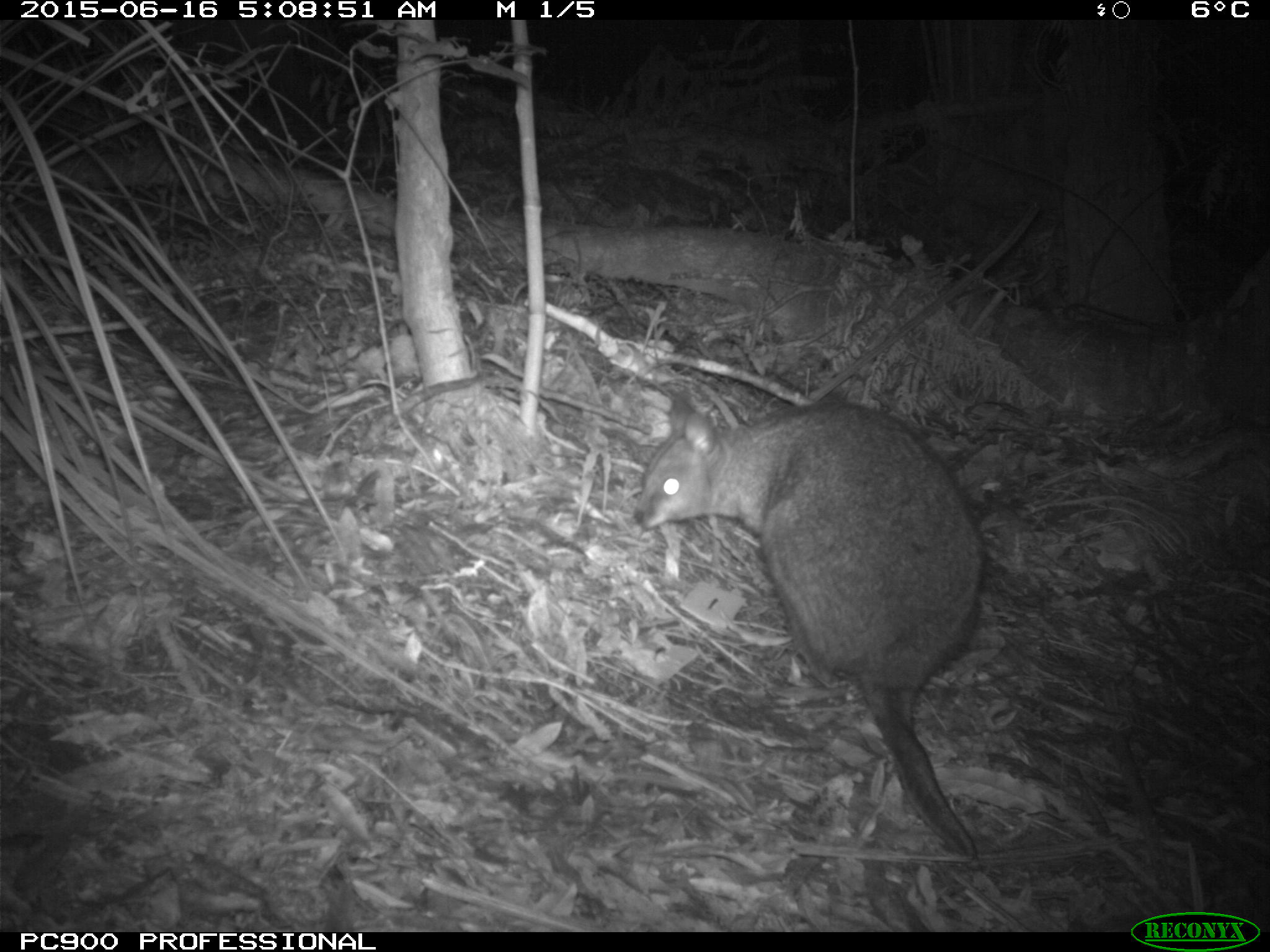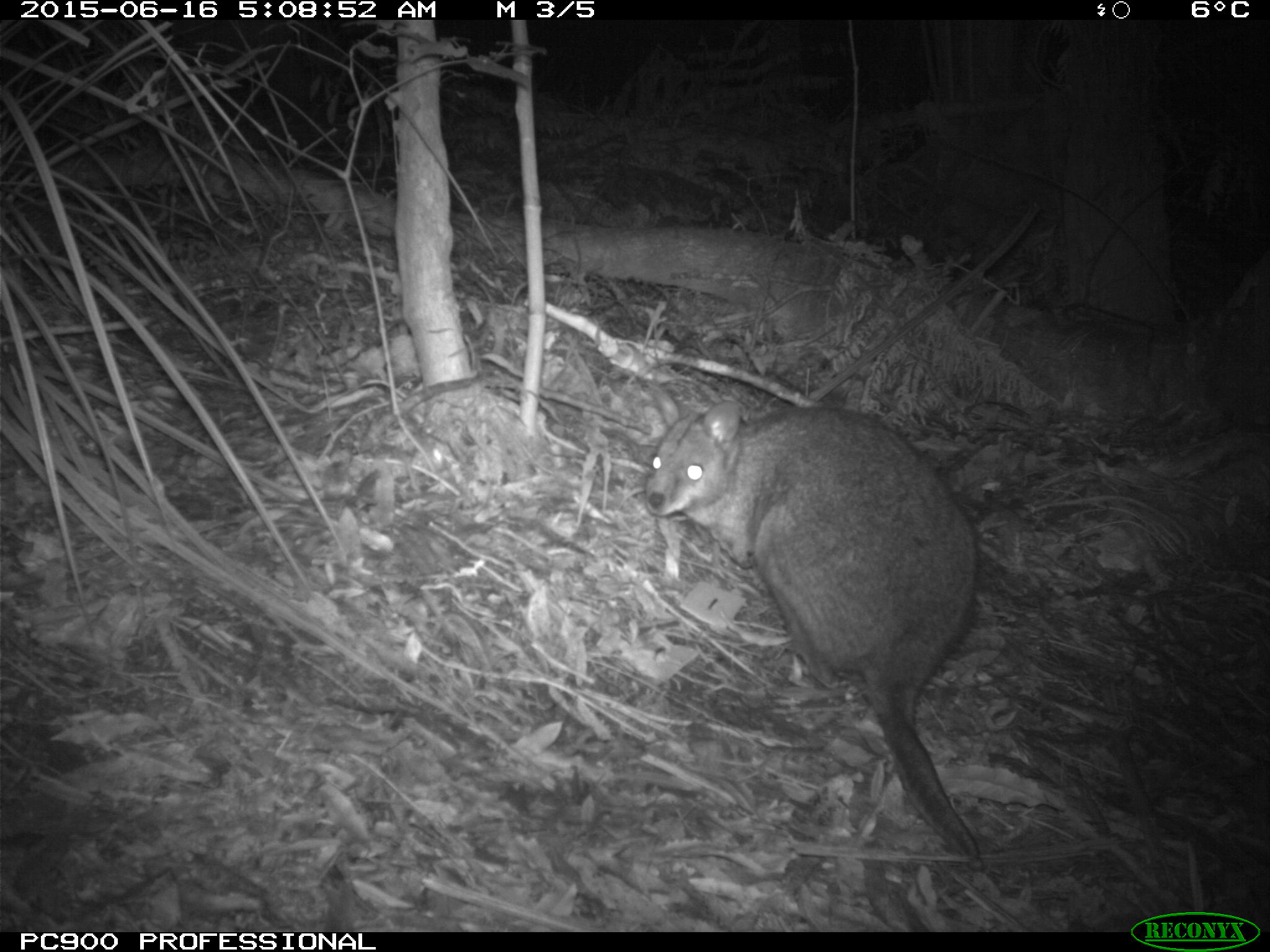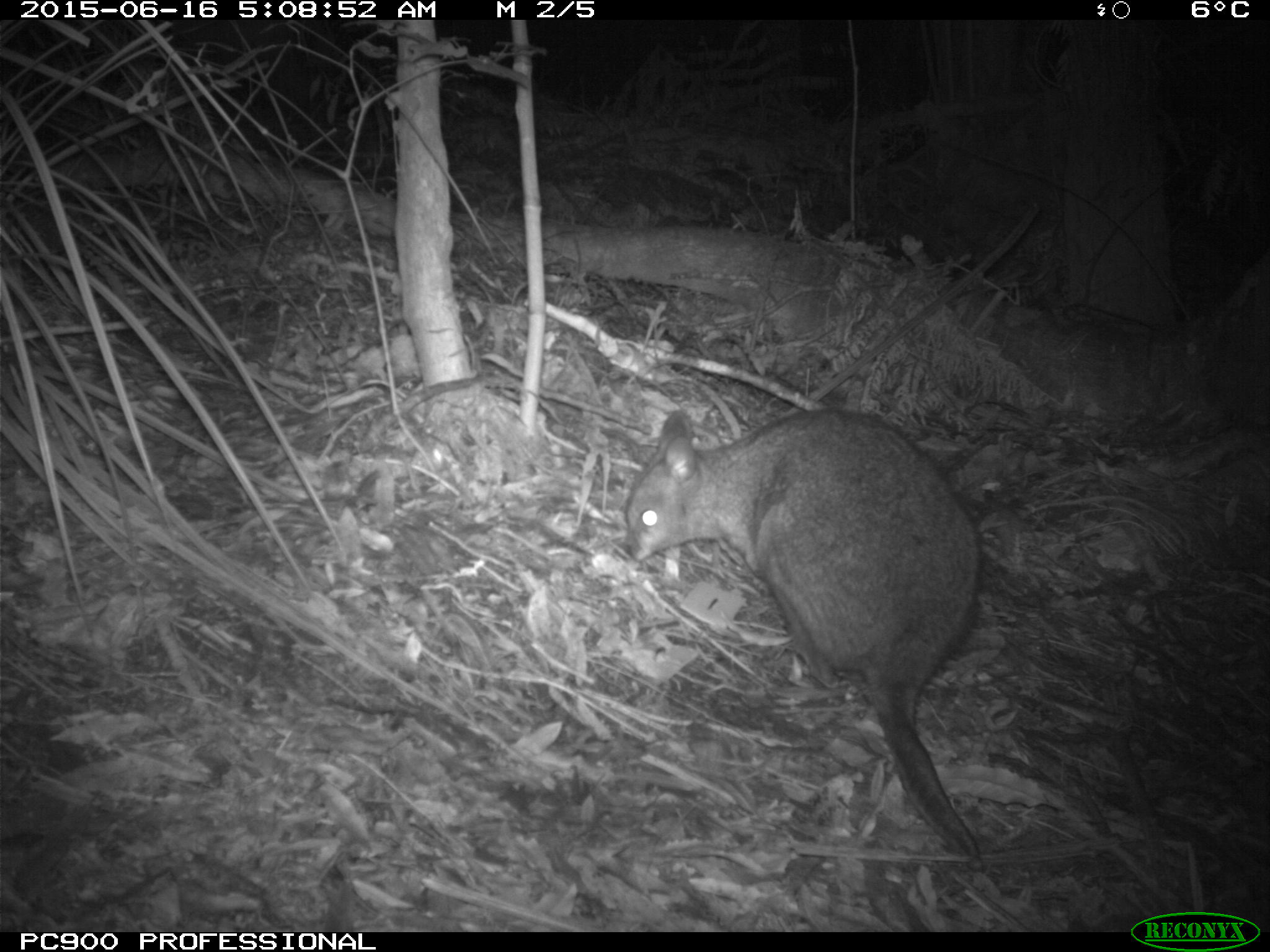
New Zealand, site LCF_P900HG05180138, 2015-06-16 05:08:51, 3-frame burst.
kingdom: Animalia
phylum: Chordata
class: Mammalia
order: Diprotodontia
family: Macropodidae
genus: Notamacropus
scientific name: Notamacropus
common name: wallaby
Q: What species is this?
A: Wallaby (Notamacropus).